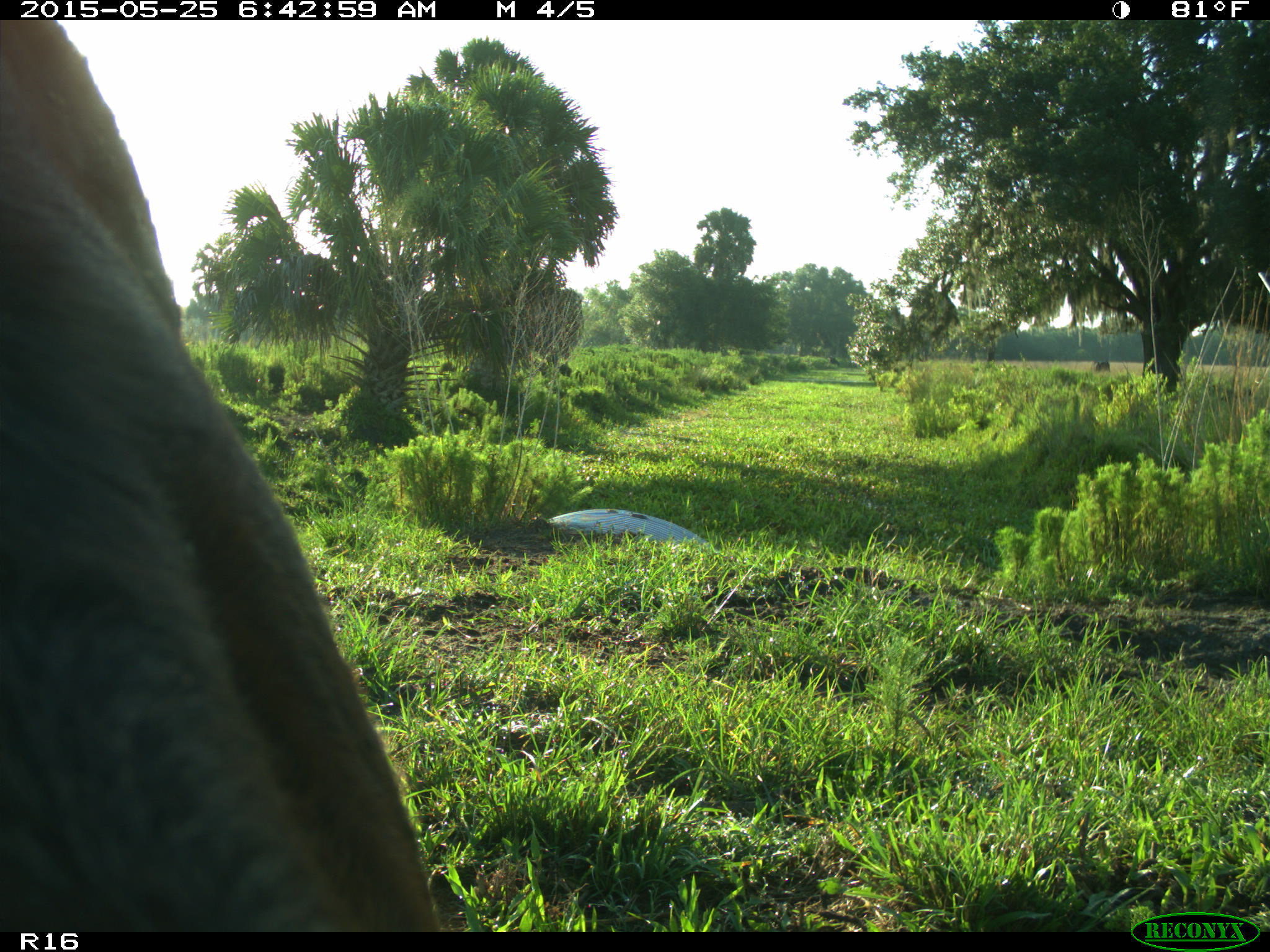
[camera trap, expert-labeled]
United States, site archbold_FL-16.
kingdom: Animalia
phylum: Chordata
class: Mammalia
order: Artiodactyla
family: Bovidae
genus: Bos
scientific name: Bos taurus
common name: domestic cow